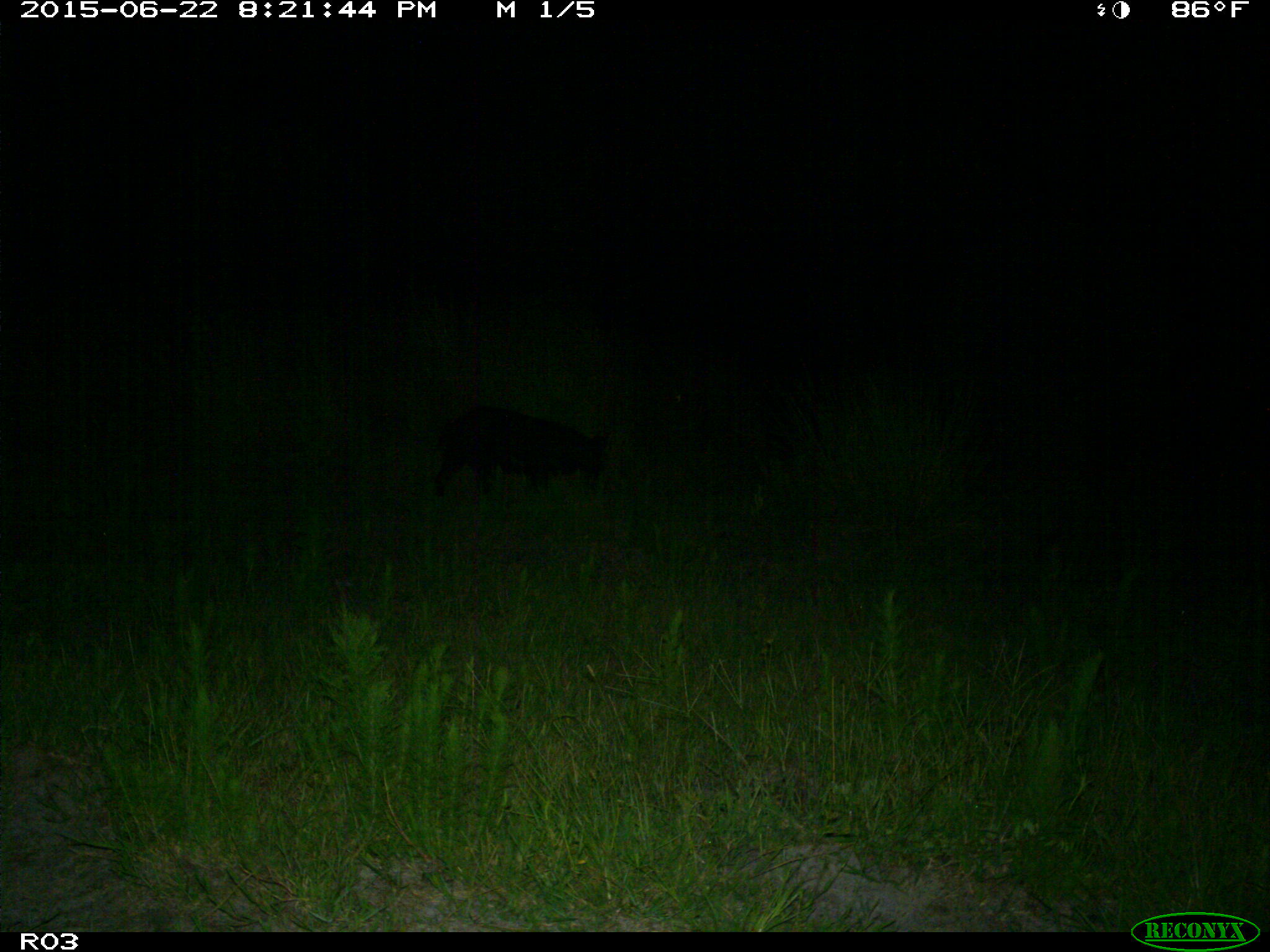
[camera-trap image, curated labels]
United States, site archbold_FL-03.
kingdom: Animalia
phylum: Chordata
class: Mammalia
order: Artiodactyla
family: Suidae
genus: Sus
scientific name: Sus scrofa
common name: wild boar